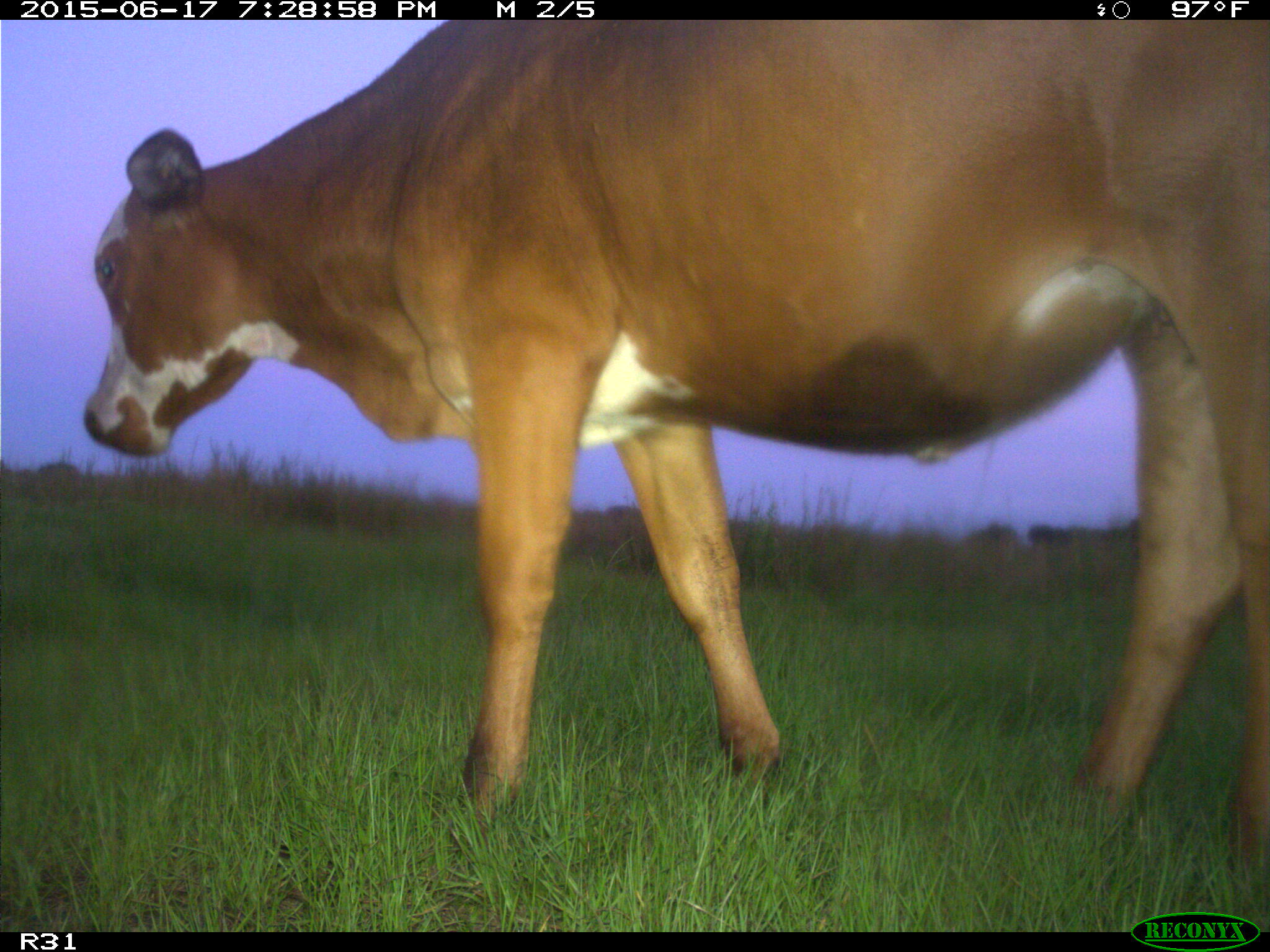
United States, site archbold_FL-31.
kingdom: Animalia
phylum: Chordata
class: Mammalia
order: Artiodactyla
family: Bovidae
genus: Bos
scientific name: Bos taurus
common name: domestic cow